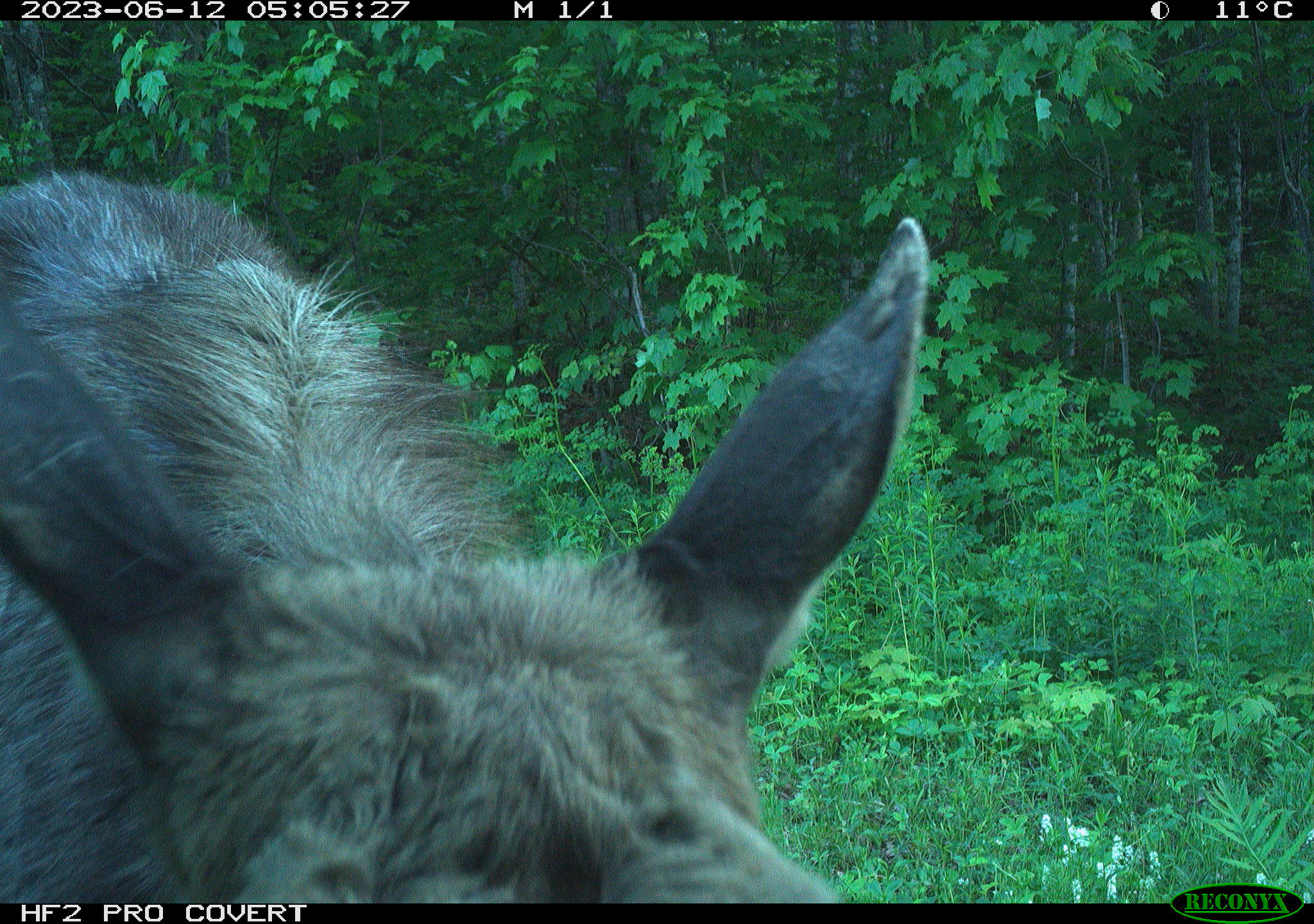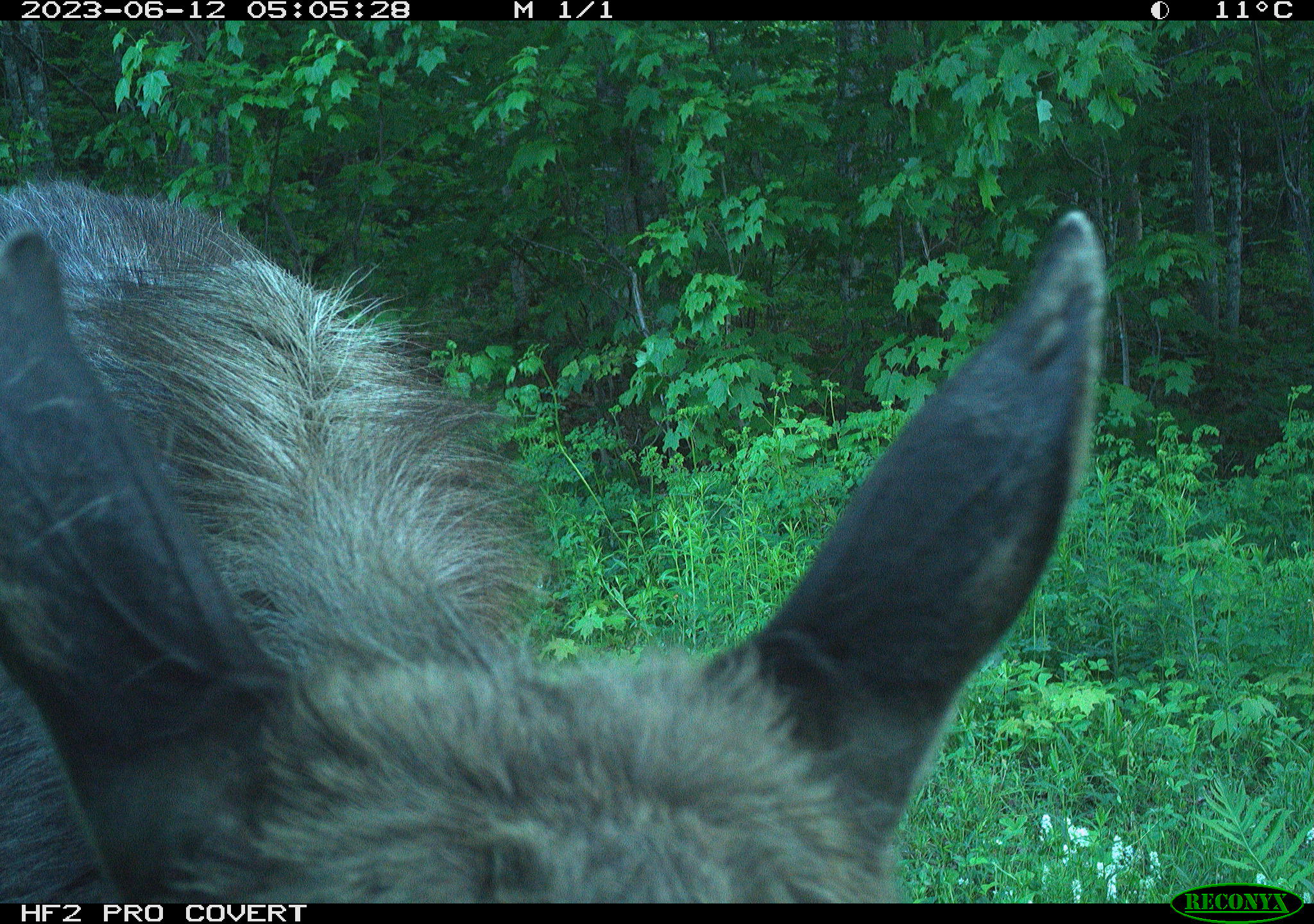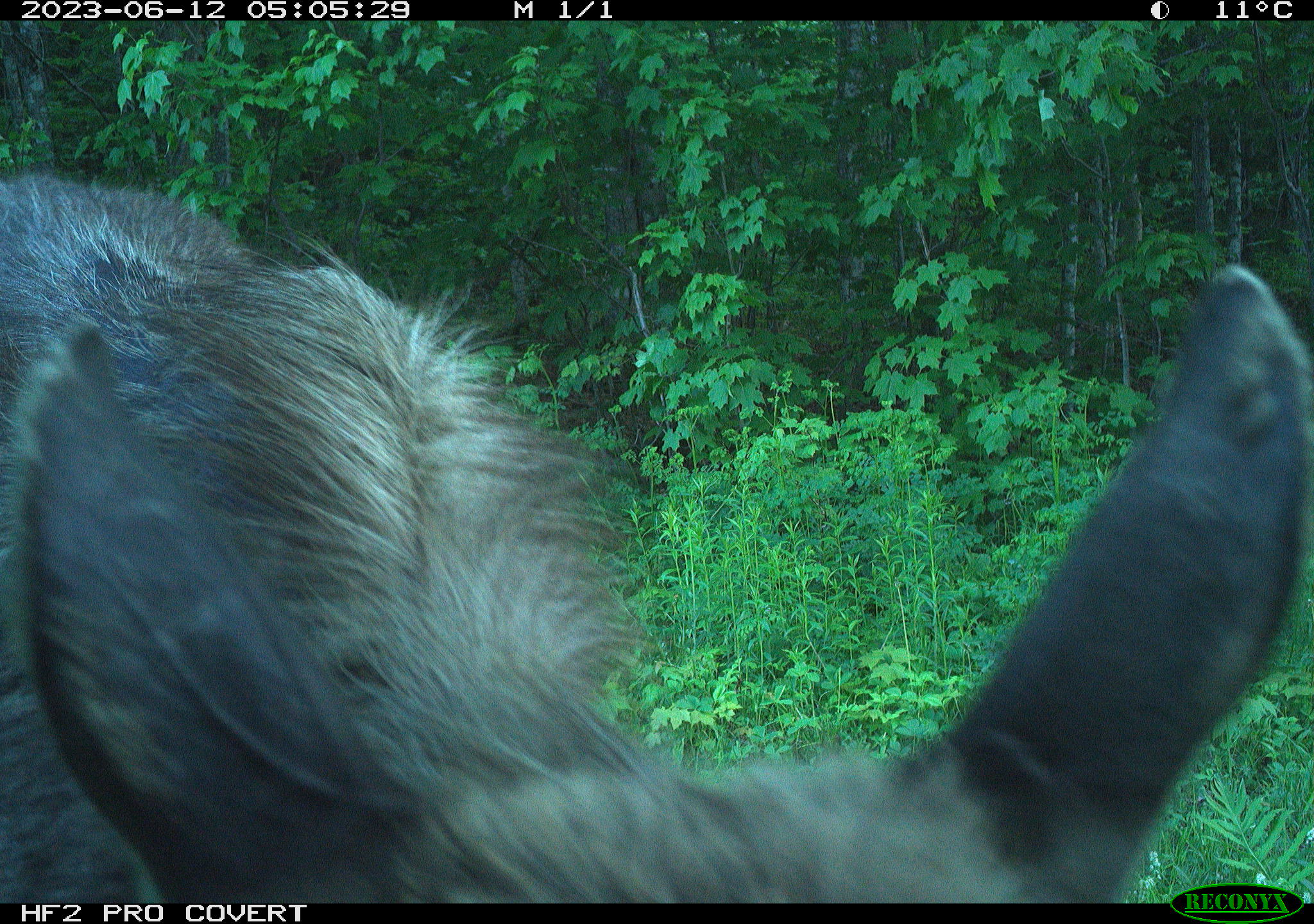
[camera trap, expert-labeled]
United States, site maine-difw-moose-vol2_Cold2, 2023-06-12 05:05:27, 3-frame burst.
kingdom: Animalia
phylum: Chordata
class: Mammalia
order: Artiodactyla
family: Cervidae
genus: Alces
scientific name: Alces alces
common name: moose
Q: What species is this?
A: Moose (Alces alces).